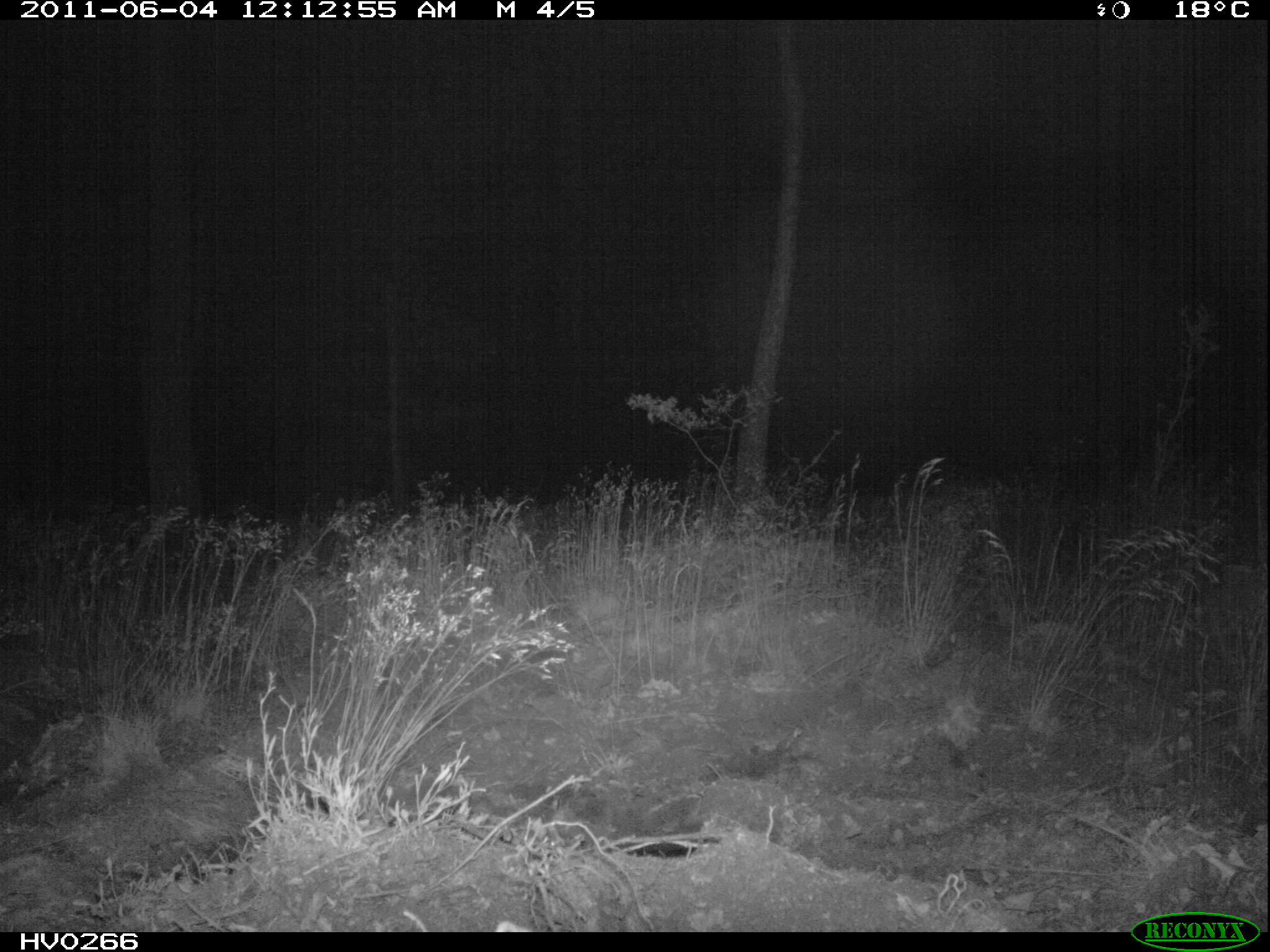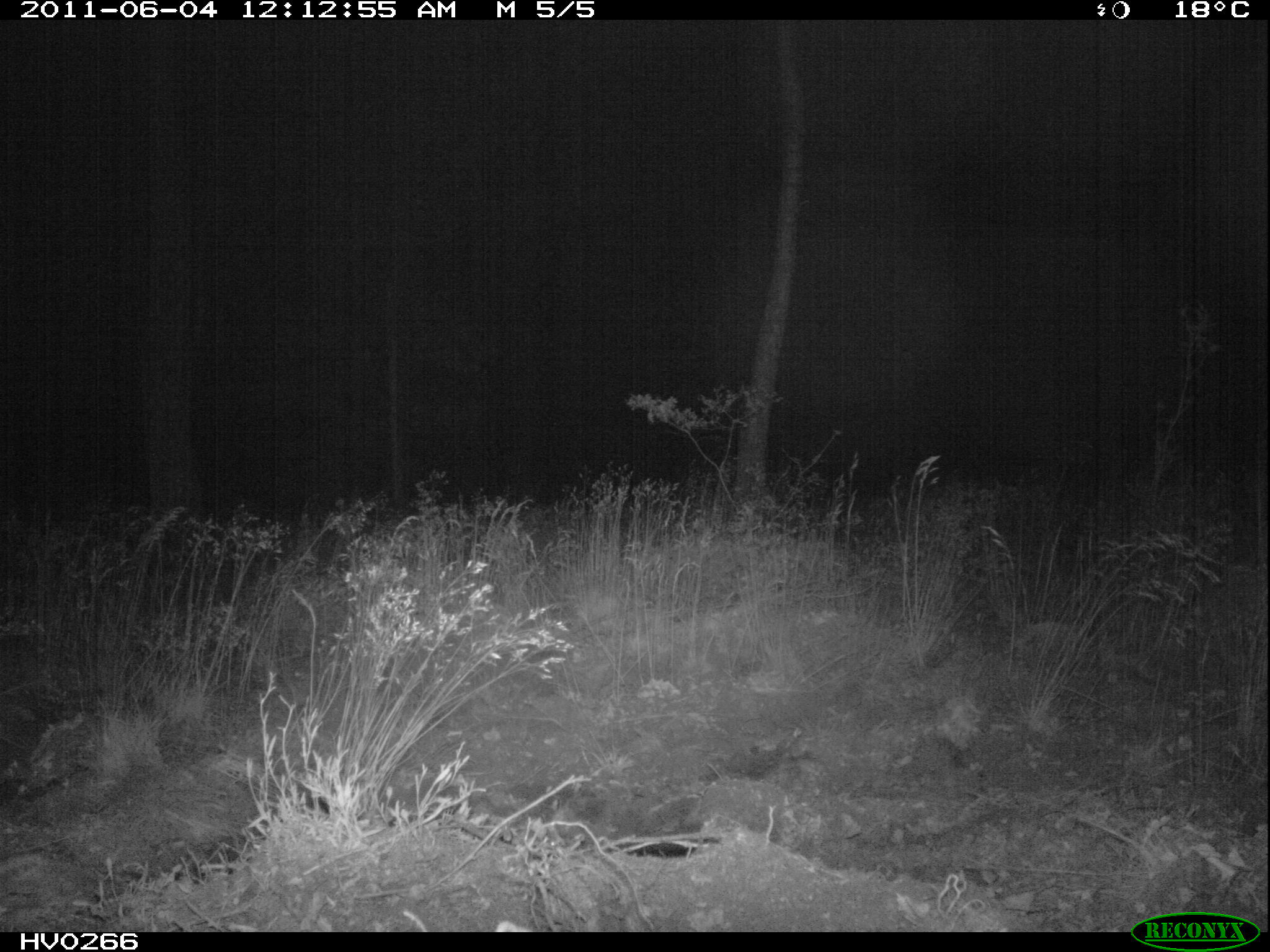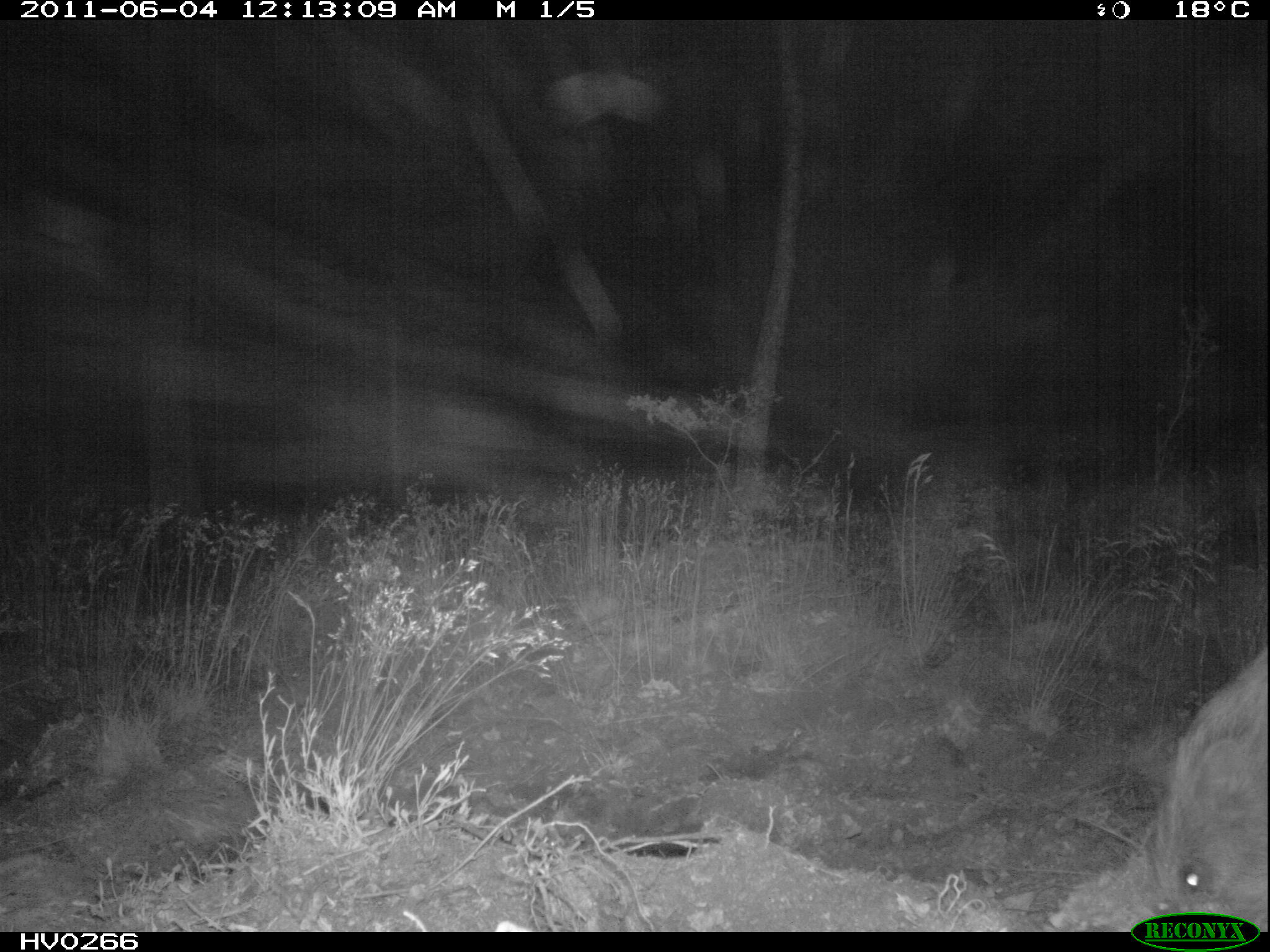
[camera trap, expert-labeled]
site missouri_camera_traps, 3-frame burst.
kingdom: Animalia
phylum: Chordata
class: Mammalia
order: Artiodactyla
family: Suidae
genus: Sus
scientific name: Sus scrofa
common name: wild boar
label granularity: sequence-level